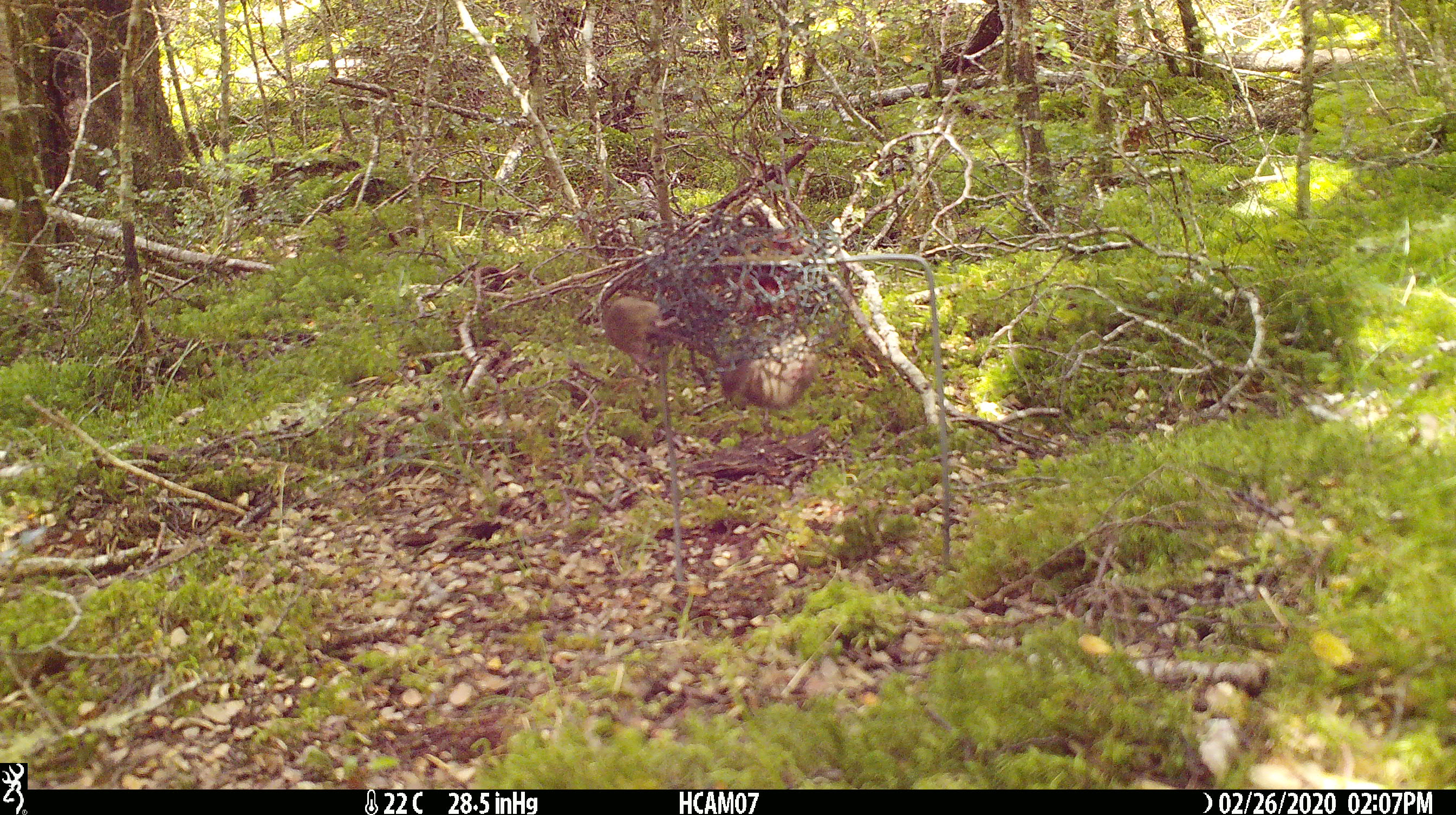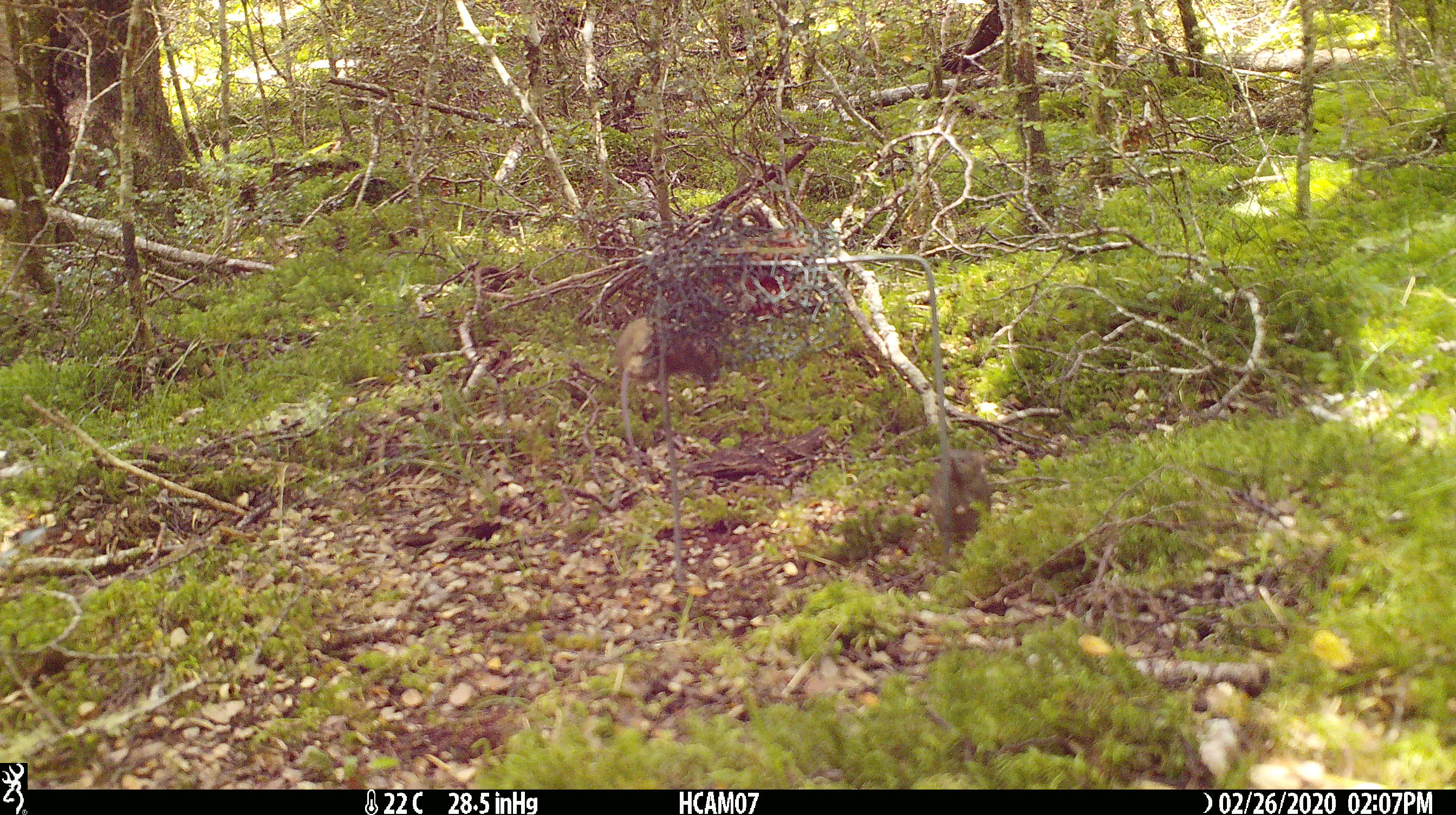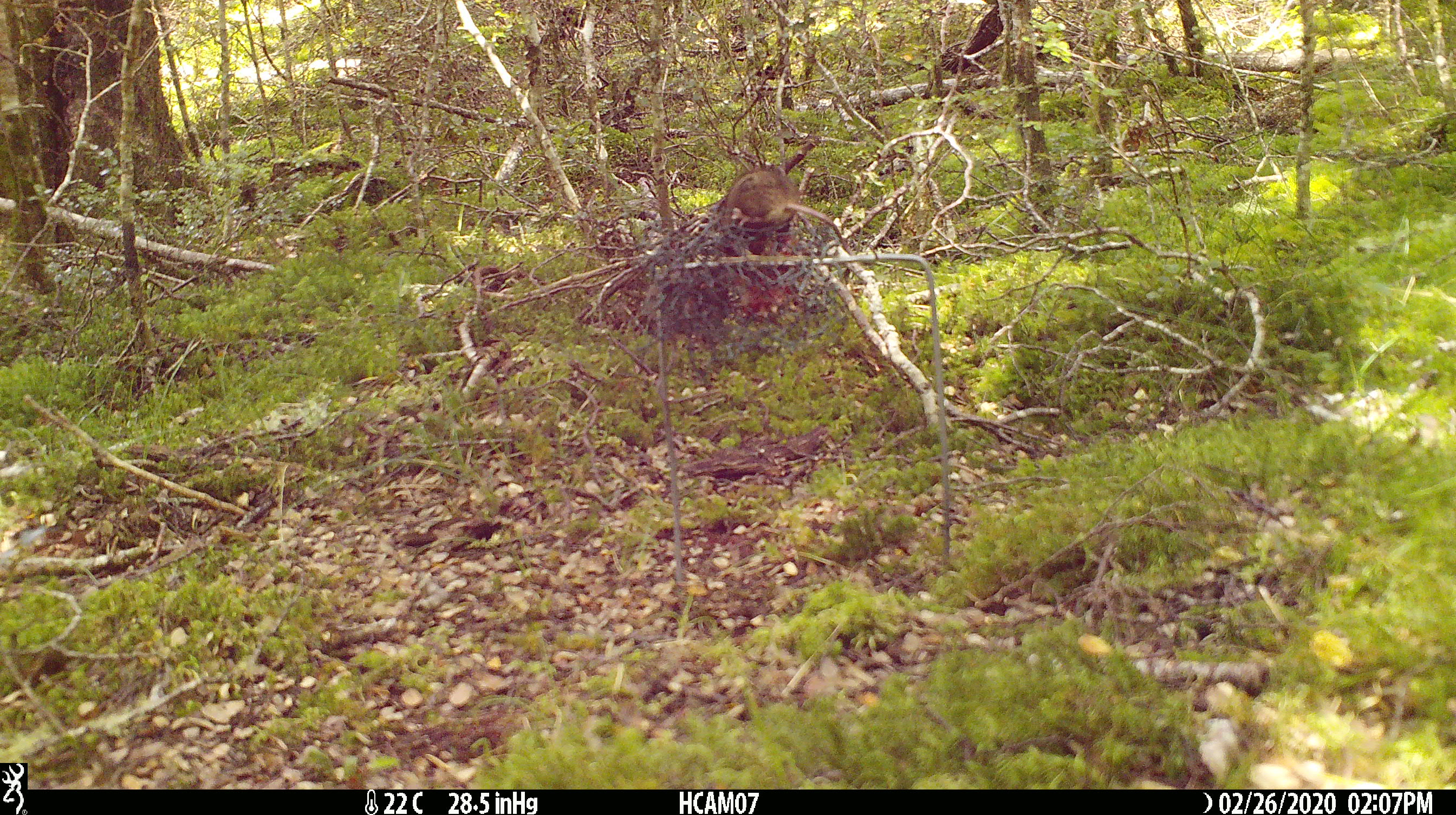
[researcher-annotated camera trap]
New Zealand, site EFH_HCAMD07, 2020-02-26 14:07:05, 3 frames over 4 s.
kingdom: Animalia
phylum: Chordata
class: Mammalia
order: Rodentia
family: Muridae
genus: Mus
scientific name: Mus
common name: mouse